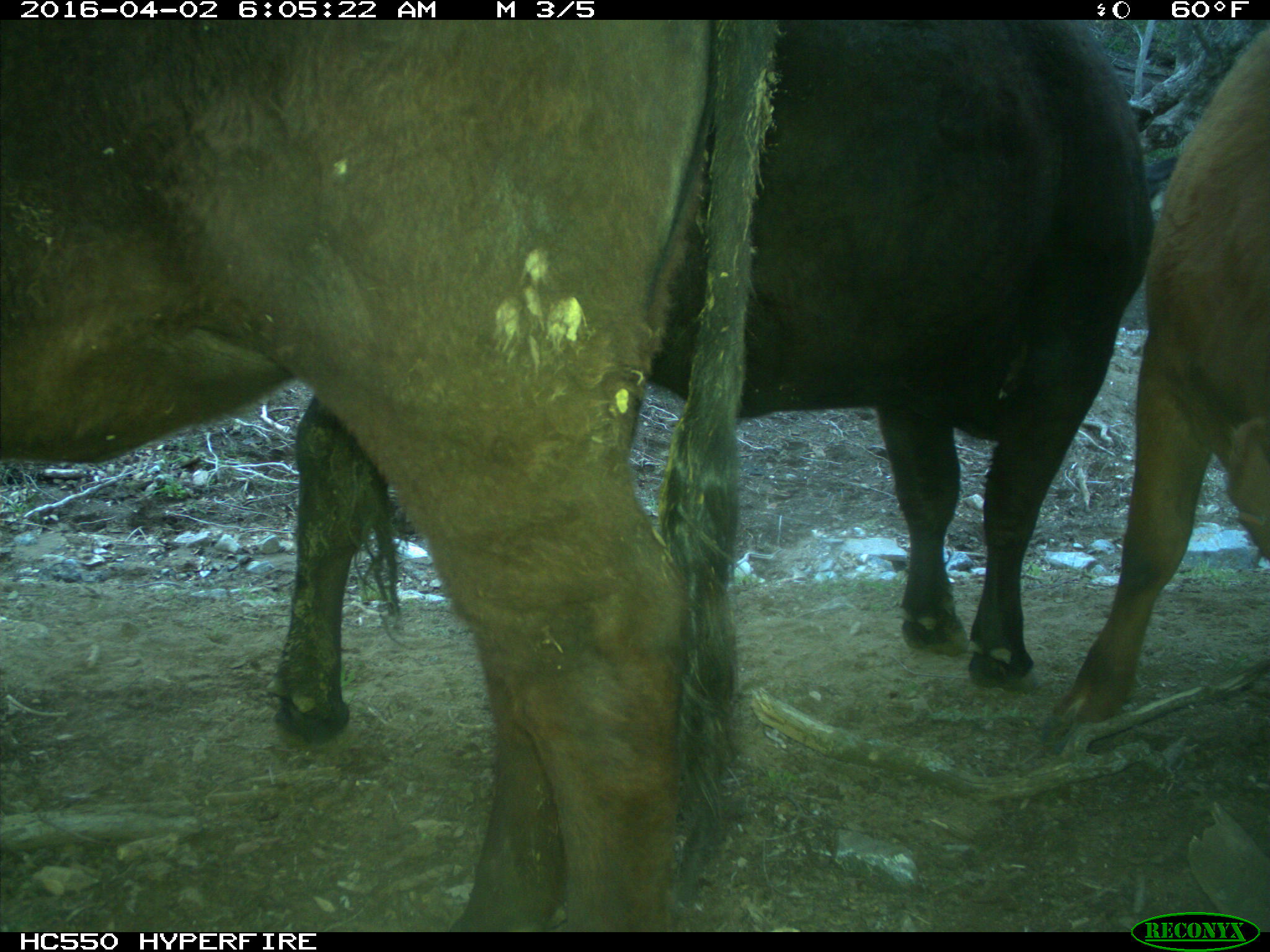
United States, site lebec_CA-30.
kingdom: Animalia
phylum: Chordata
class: Mammalia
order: Artiodactyla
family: Bovidae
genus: Bos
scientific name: Bos taurus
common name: domestic cow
Bos taurus (domestic cow).